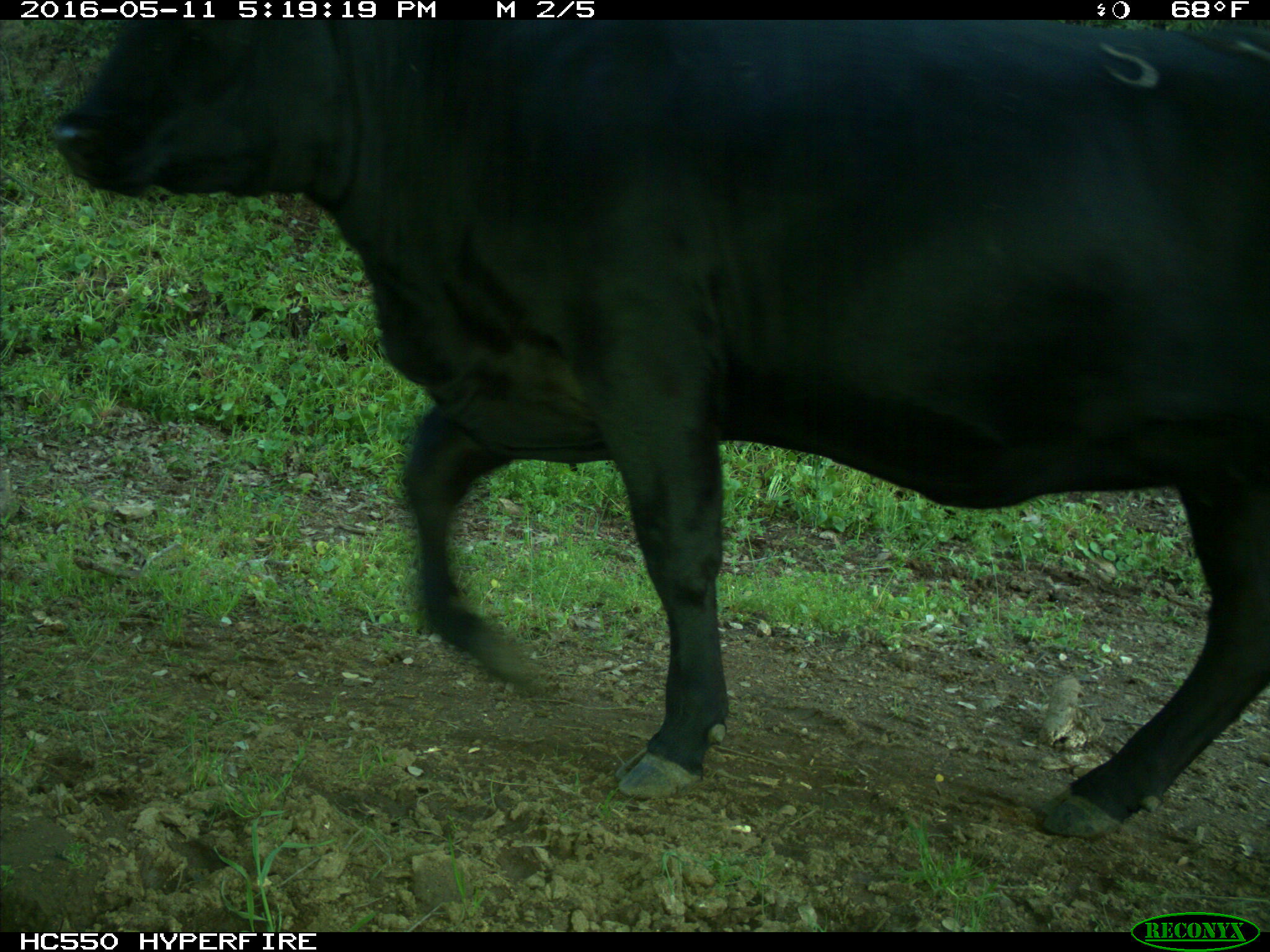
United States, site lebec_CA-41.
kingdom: Animalia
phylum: Chordata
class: Mammalia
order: Artiodactyla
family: Bovidae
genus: Bos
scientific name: Bos taurus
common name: domestic cow